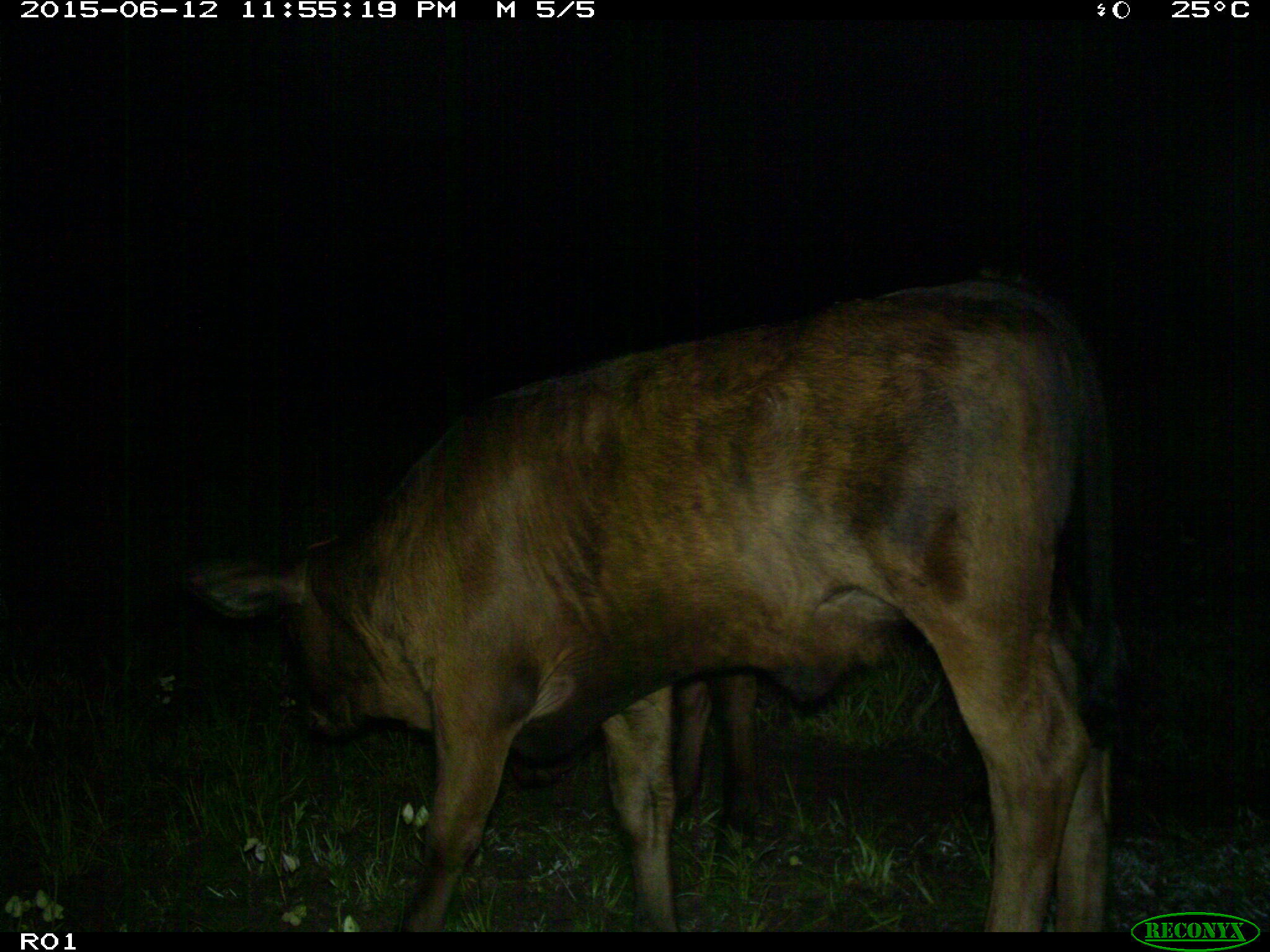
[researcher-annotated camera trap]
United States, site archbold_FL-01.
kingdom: Animalia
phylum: Chordata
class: Mammalia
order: Artiodactyla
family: Bovidae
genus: Bos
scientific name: Bos taurus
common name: domestic cow